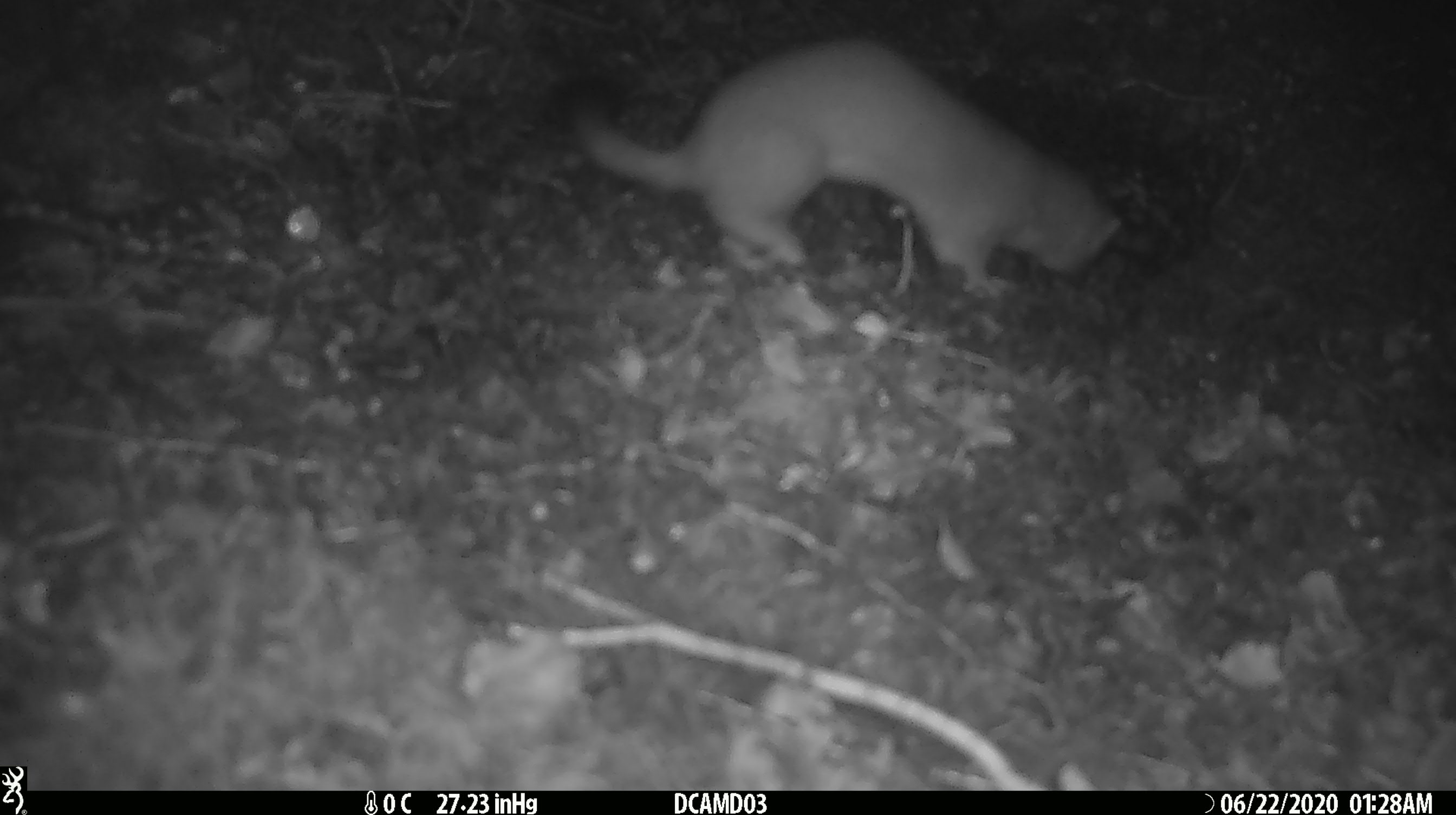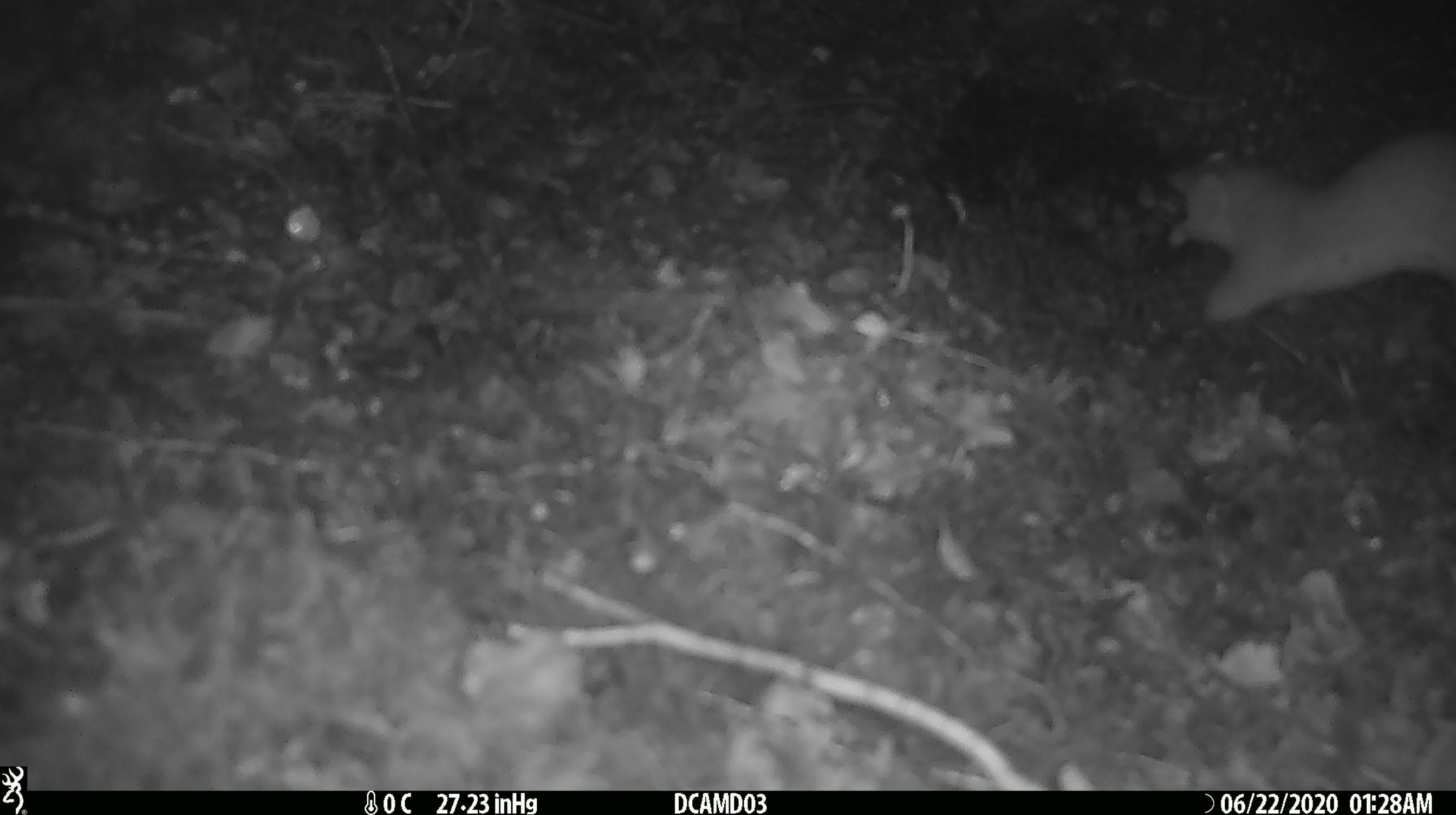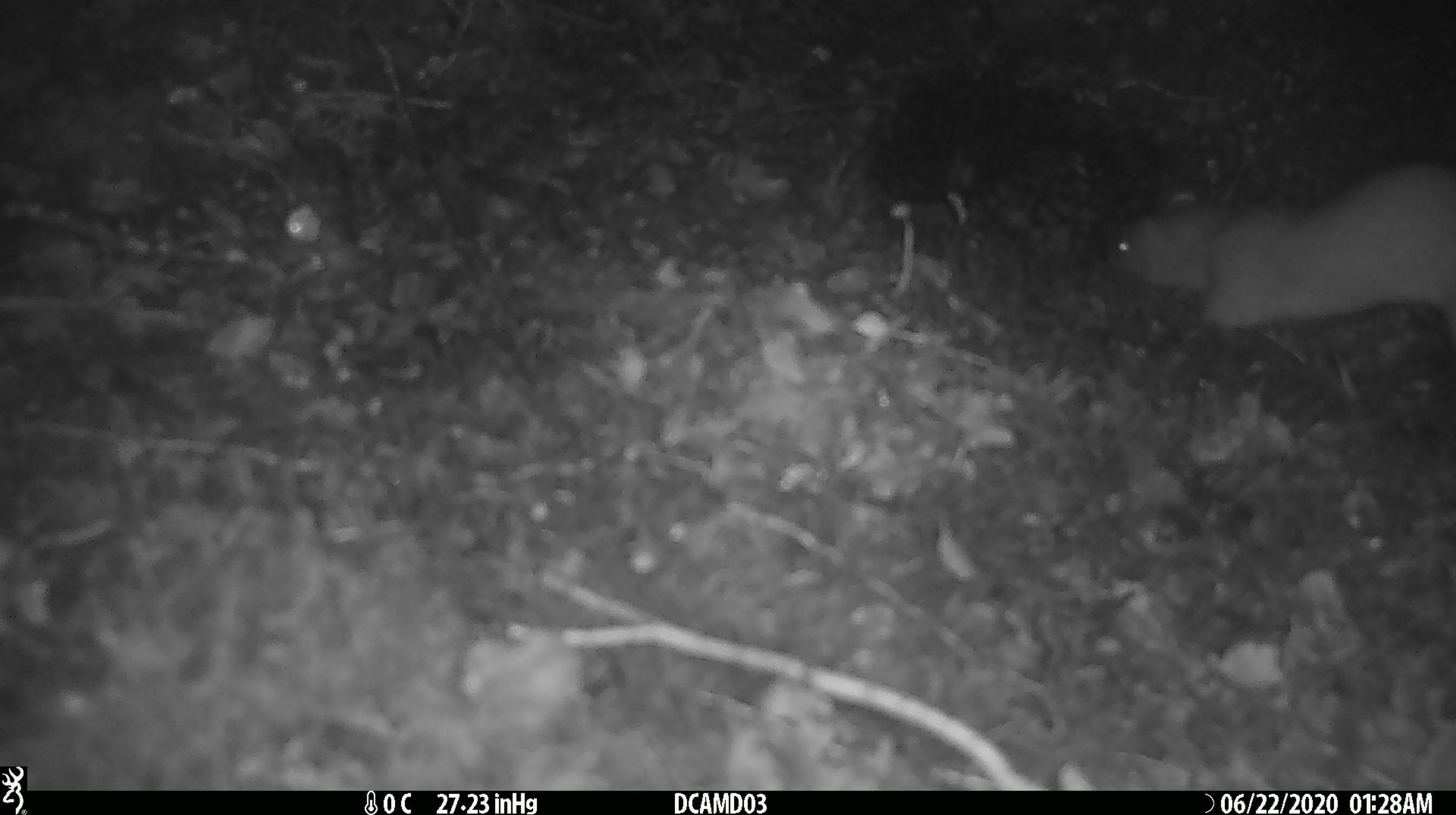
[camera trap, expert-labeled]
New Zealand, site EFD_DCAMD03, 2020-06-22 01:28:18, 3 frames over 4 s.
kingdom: Animalia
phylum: Chordata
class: Mammalia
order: Carnivora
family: Mustelidae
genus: Mustela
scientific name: Mustela erminea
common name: stoat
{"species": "stoat (Mustela erminea)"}